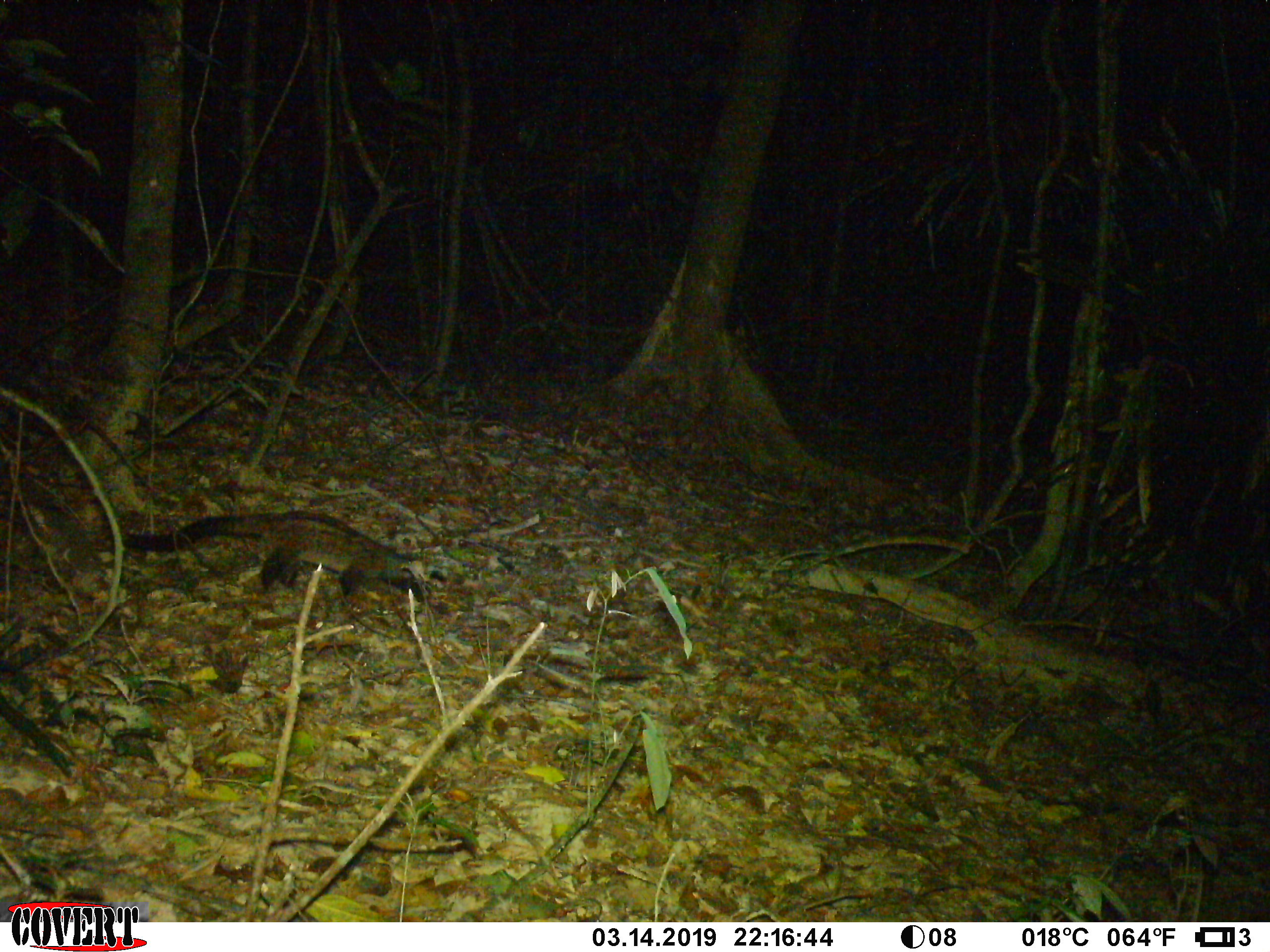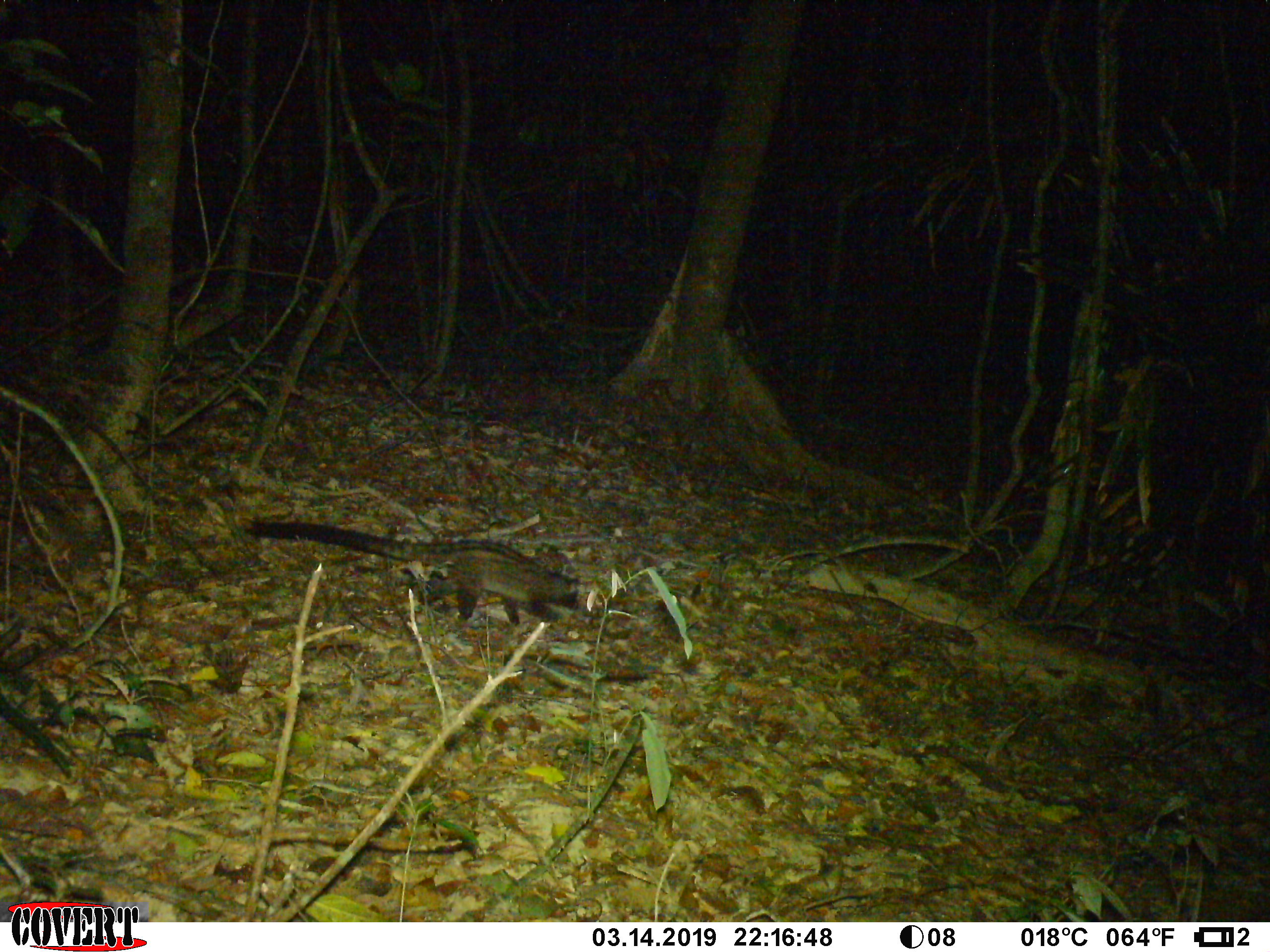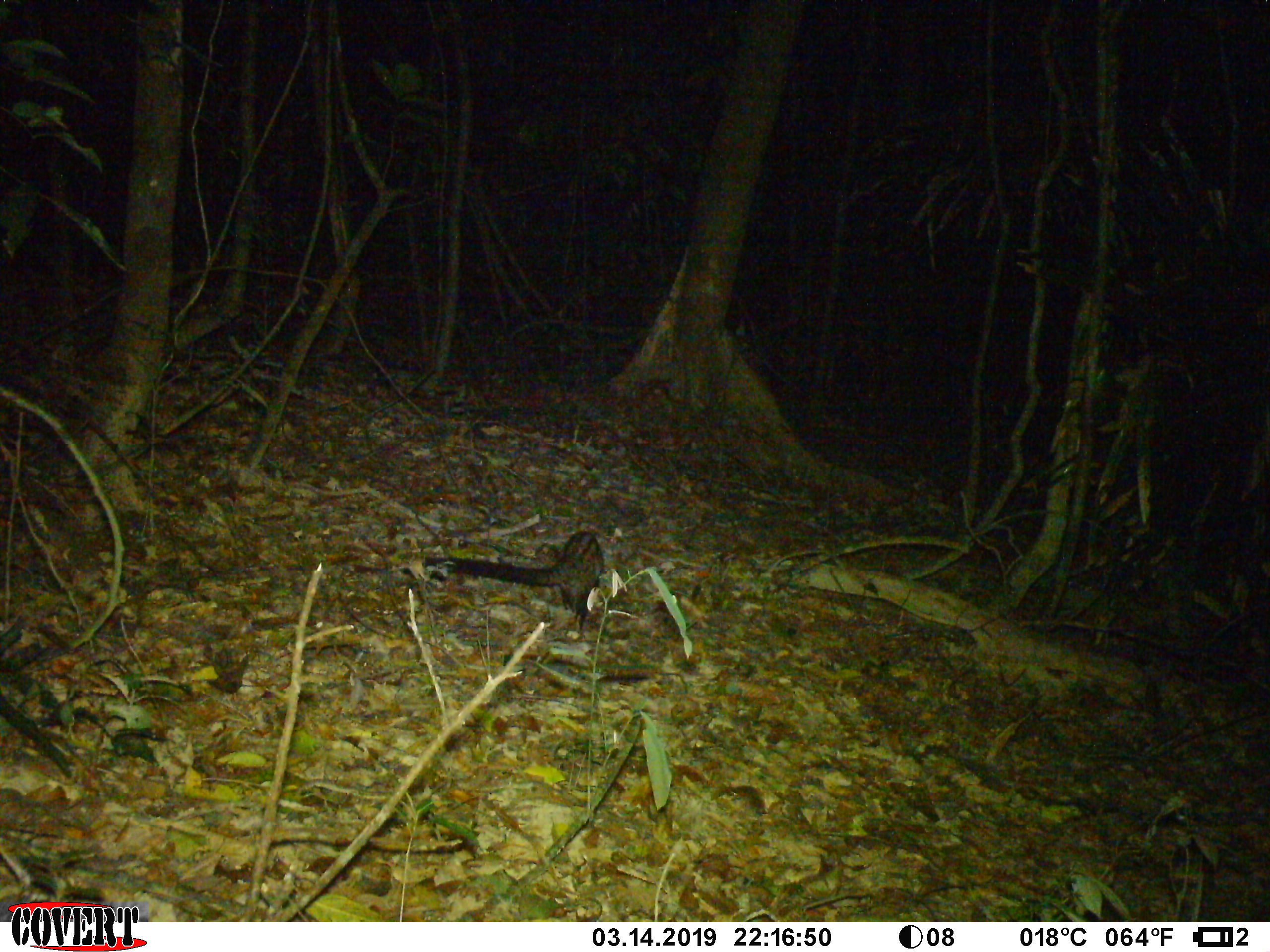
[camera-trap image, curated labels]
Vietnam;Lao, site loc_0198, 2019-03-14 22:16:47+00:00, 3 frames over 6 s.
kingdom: Animalia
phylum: Chordata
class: Mammalia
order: Carnivora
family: Viverridae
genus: Paradoxurus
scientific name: Paradoxurus hermaphroditus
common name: common palm civet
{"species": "common palm civet (Paradoxurus hermaphroditus)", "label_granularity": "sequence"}